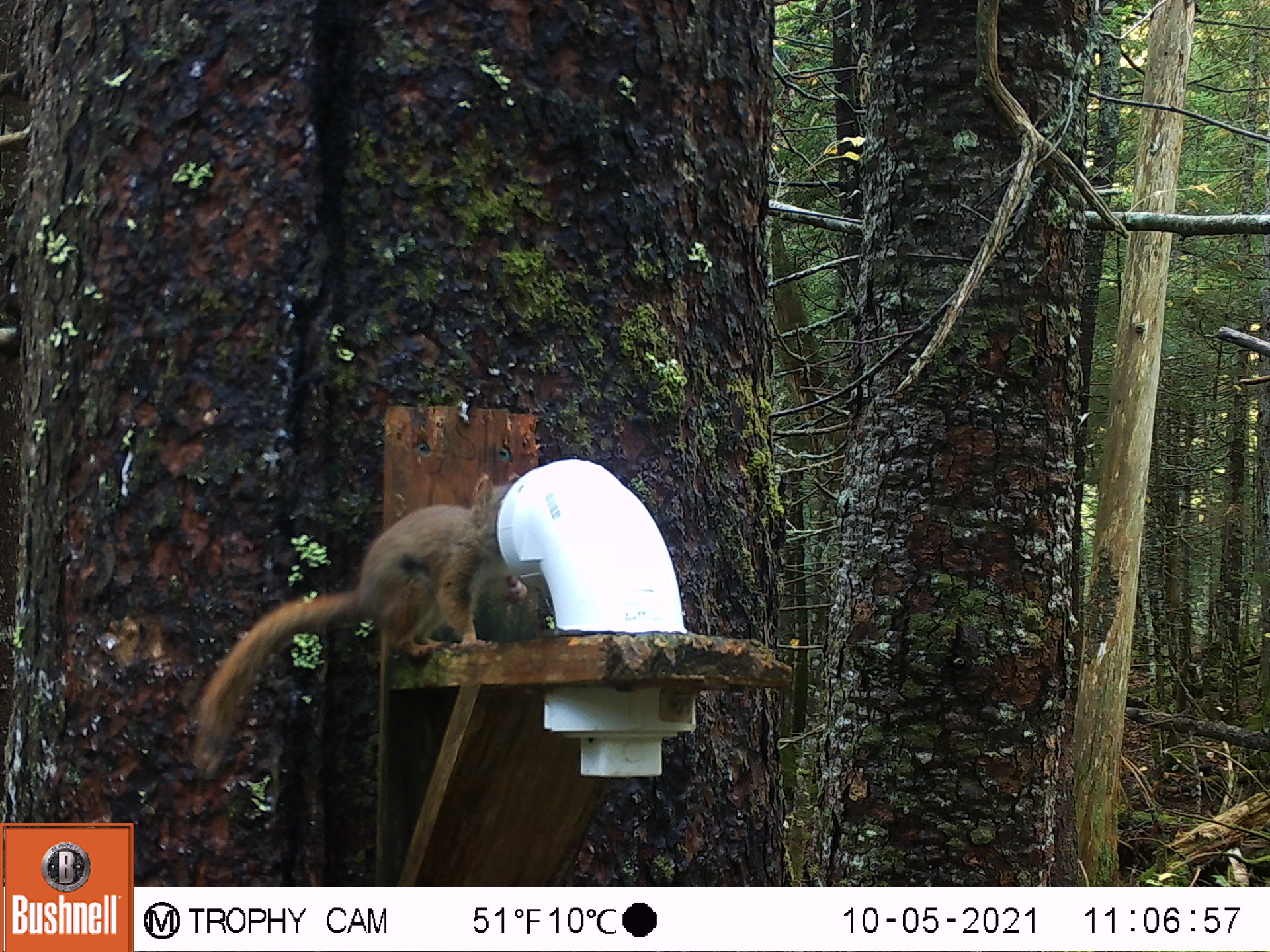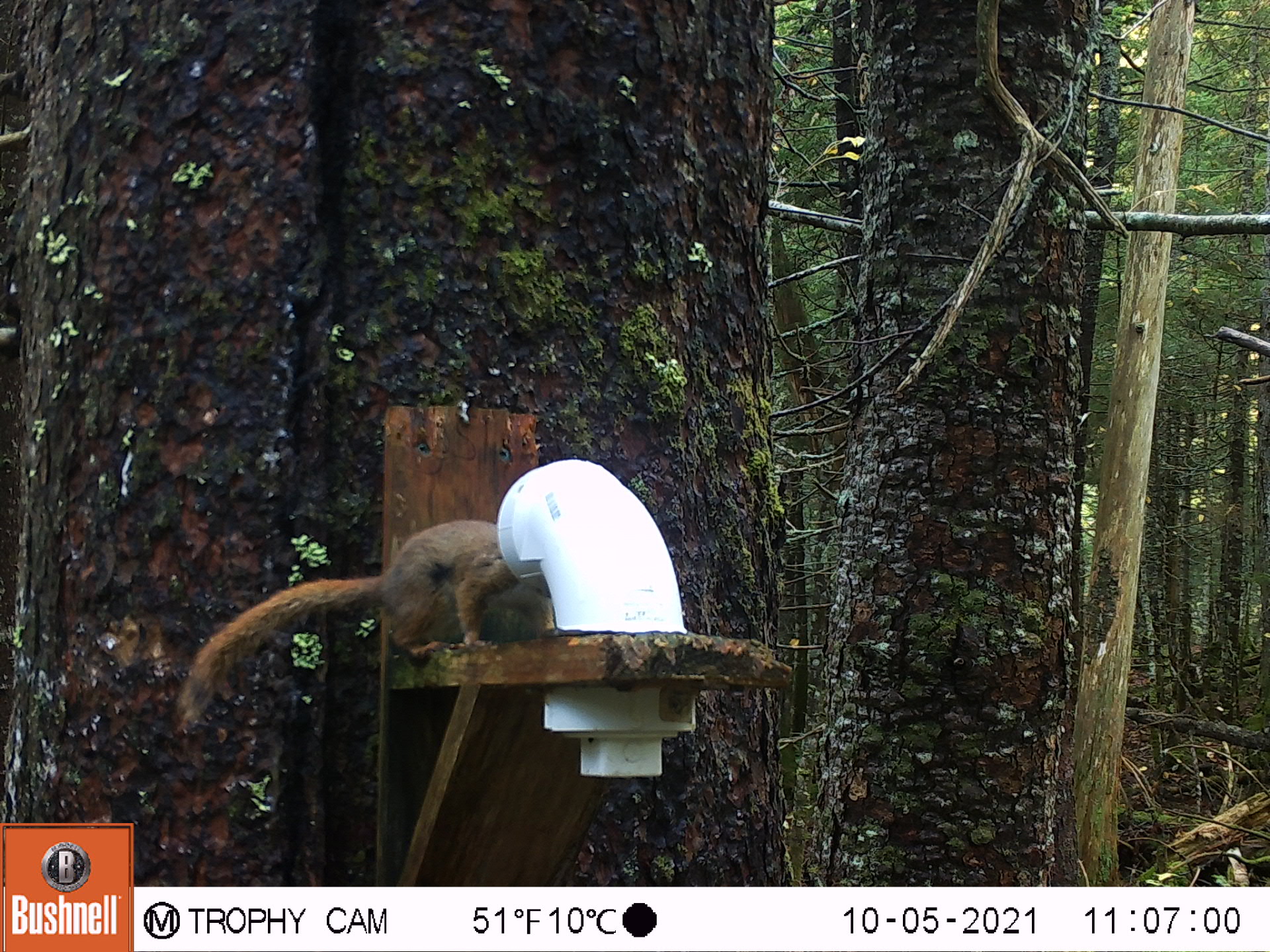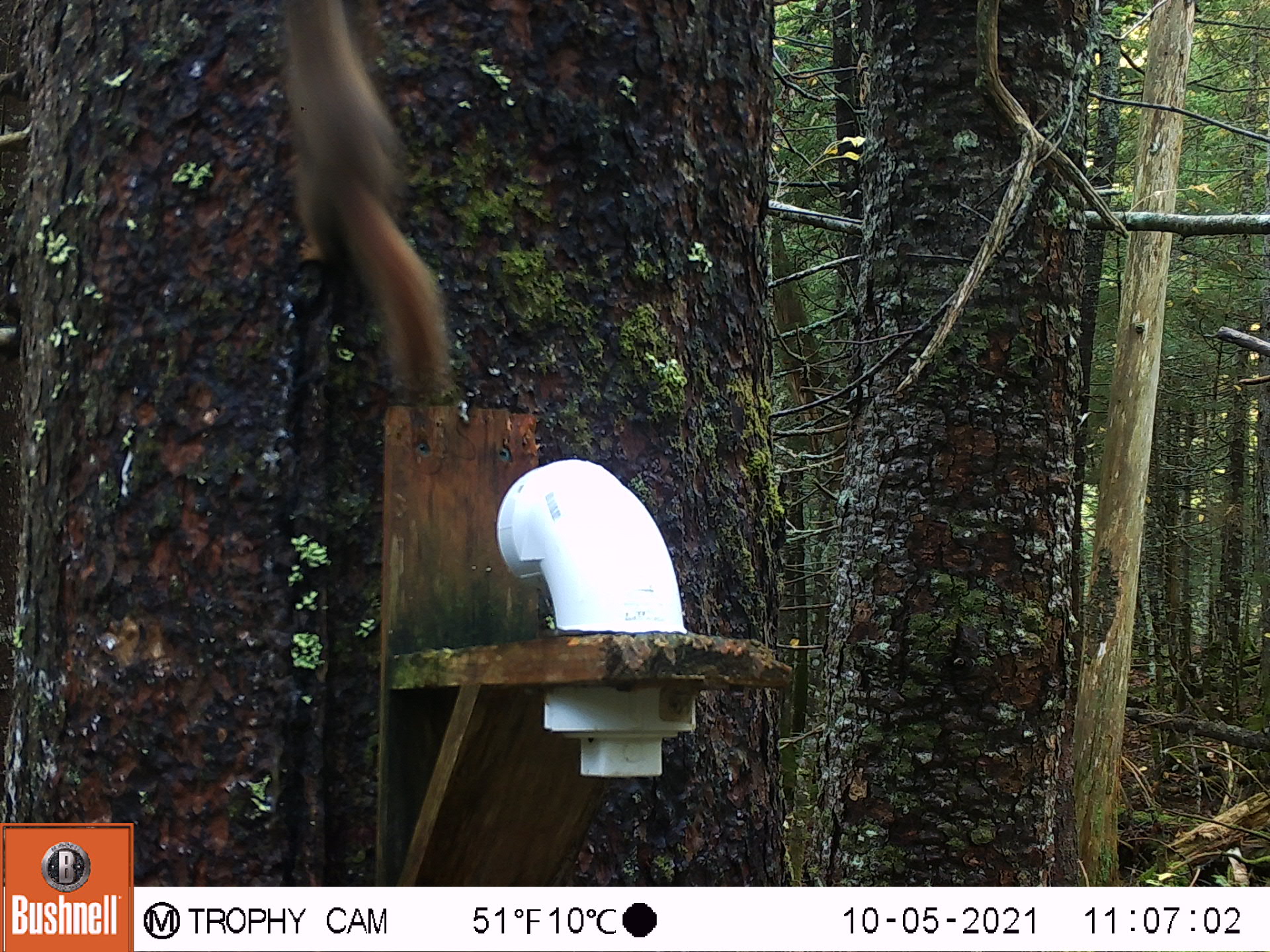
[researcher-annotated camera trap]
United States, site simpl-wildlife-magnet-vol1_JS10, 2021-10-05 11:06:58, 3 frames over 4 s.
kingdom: Animalia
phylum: Chordata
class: Mammalia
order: Rodentia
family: Sciuridae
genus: Tamiasciurus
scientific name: Tamiasciurus hudsonicus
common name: red squirrel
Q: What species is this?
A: Red squirrel (Tamiasciurus hudsonicus).